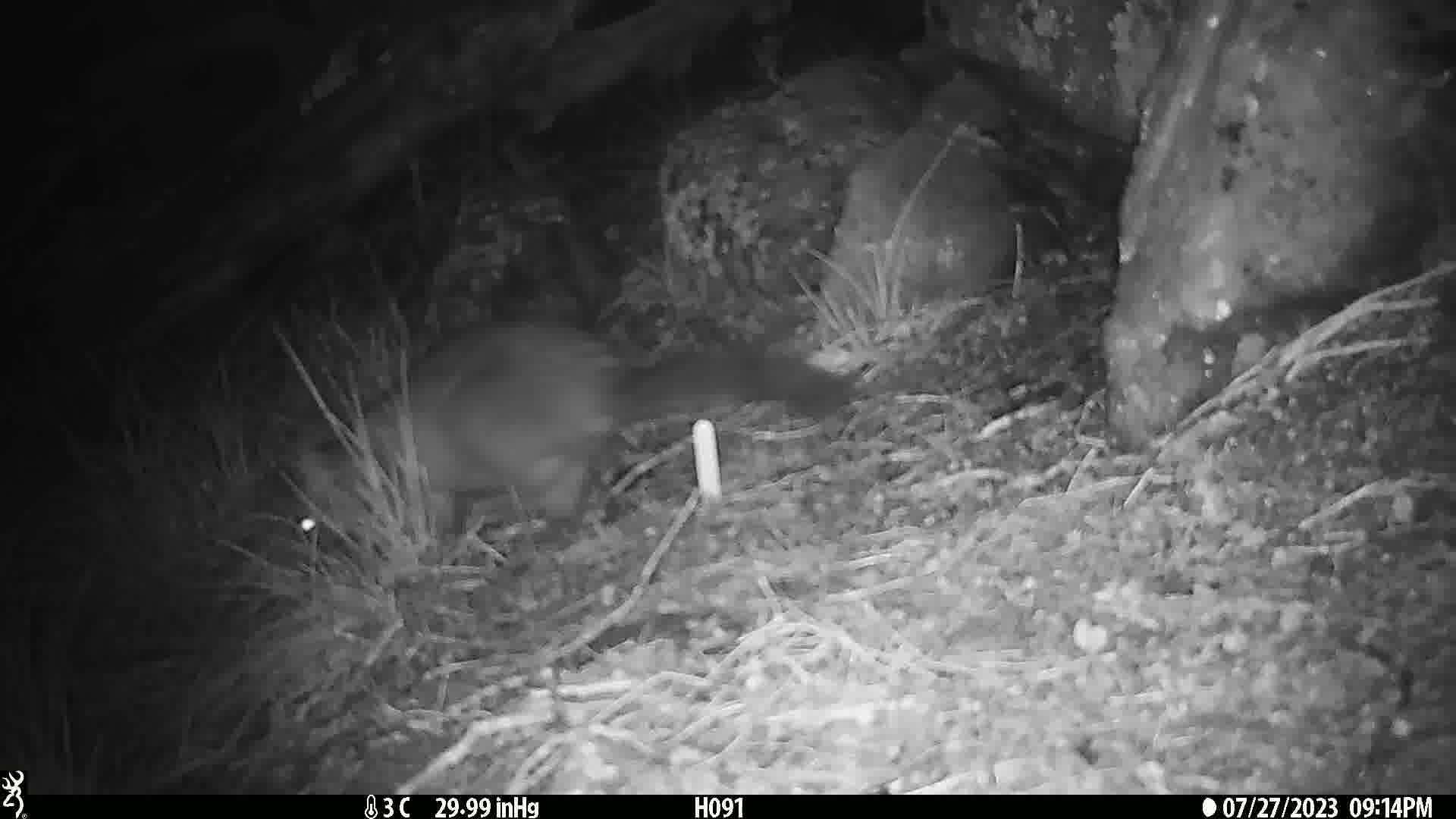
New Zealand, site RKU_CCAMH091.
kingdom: Animalia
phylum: Chordata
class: Mammalia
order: Diprotodontia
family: Phalangeridae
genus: Trichosurus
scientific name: Trichosurus vulpecula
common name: common brushtail possum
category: possum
Possum (common brushtail possum) (Trichosurus vulpecula).